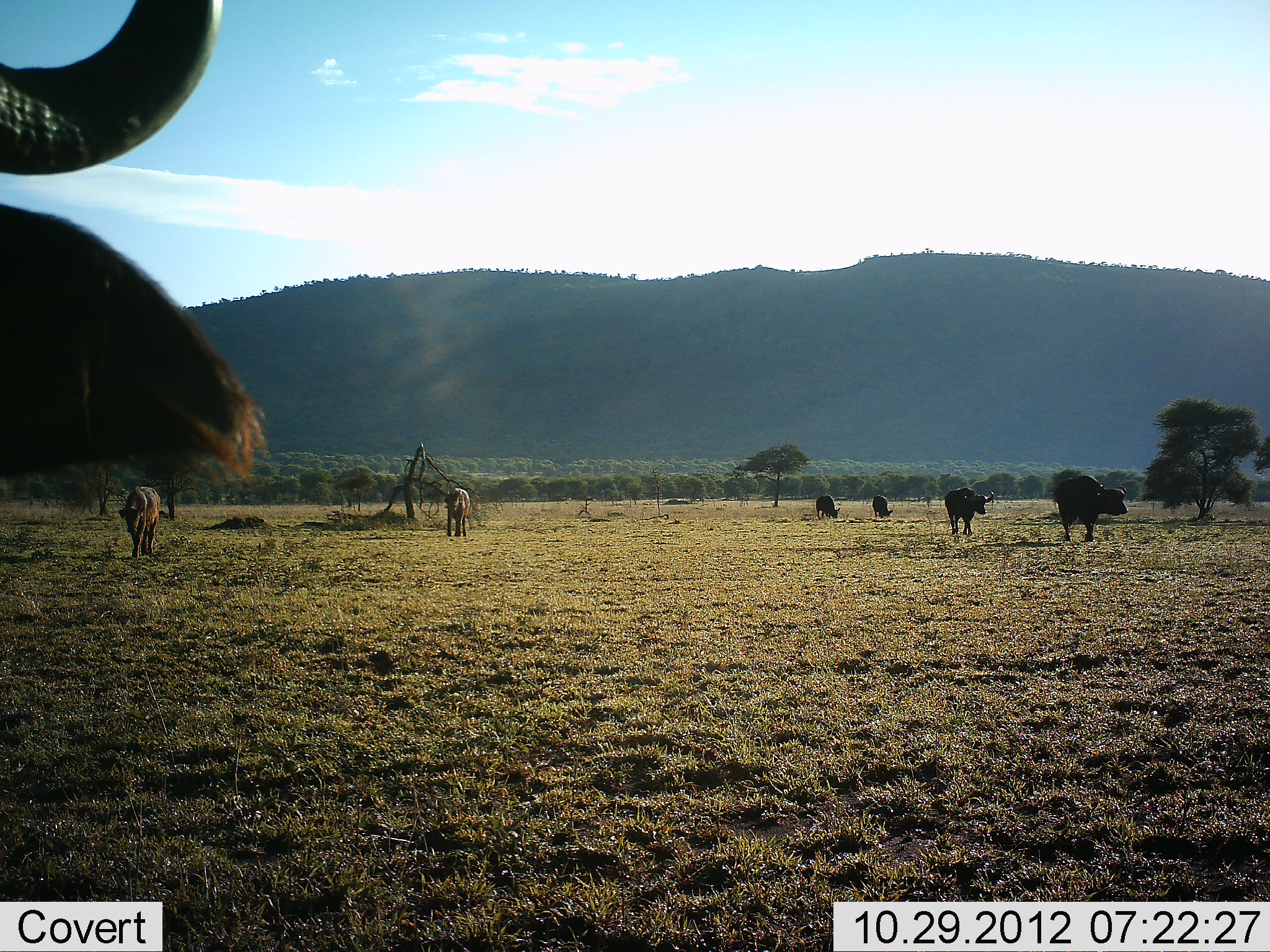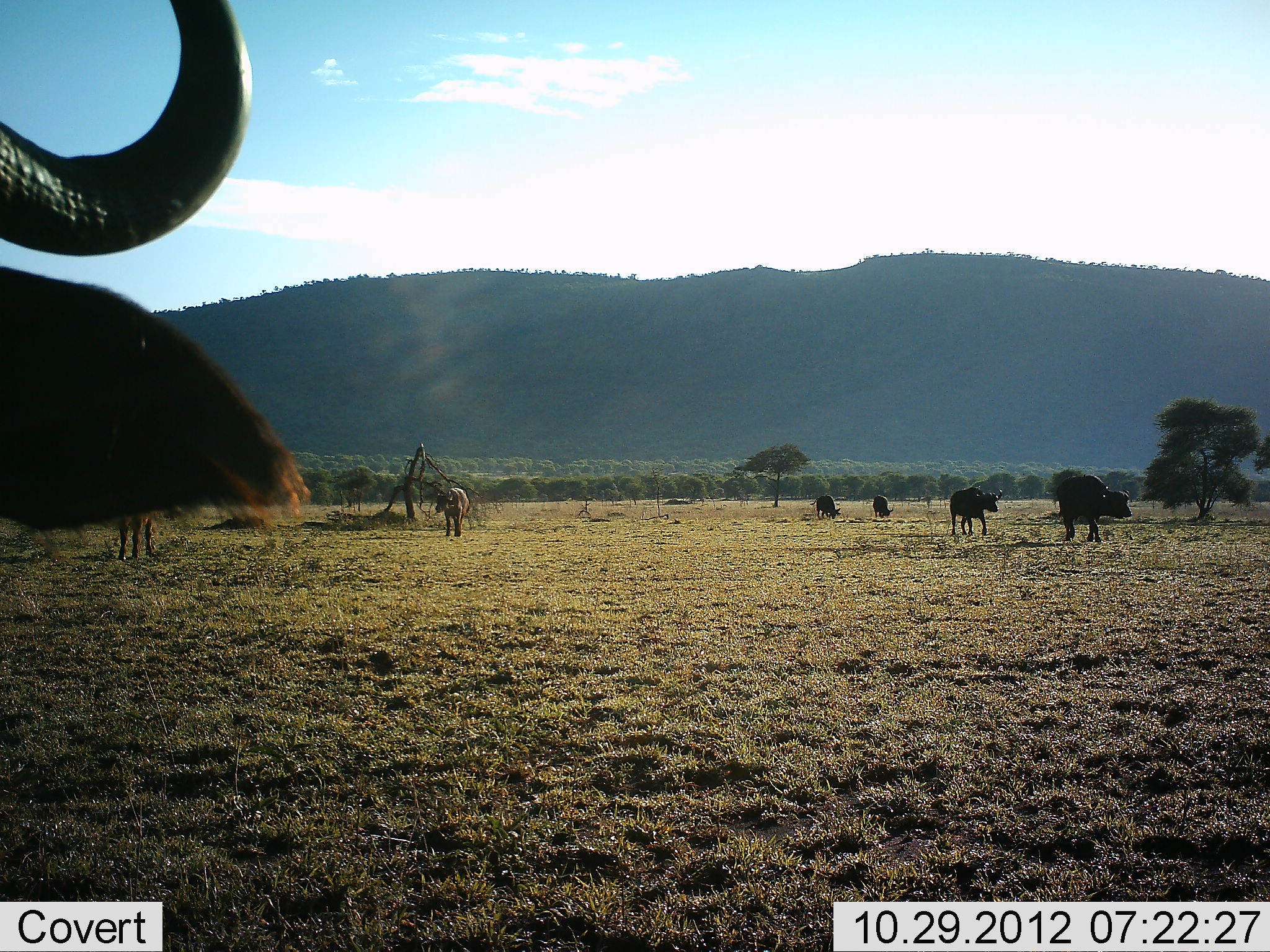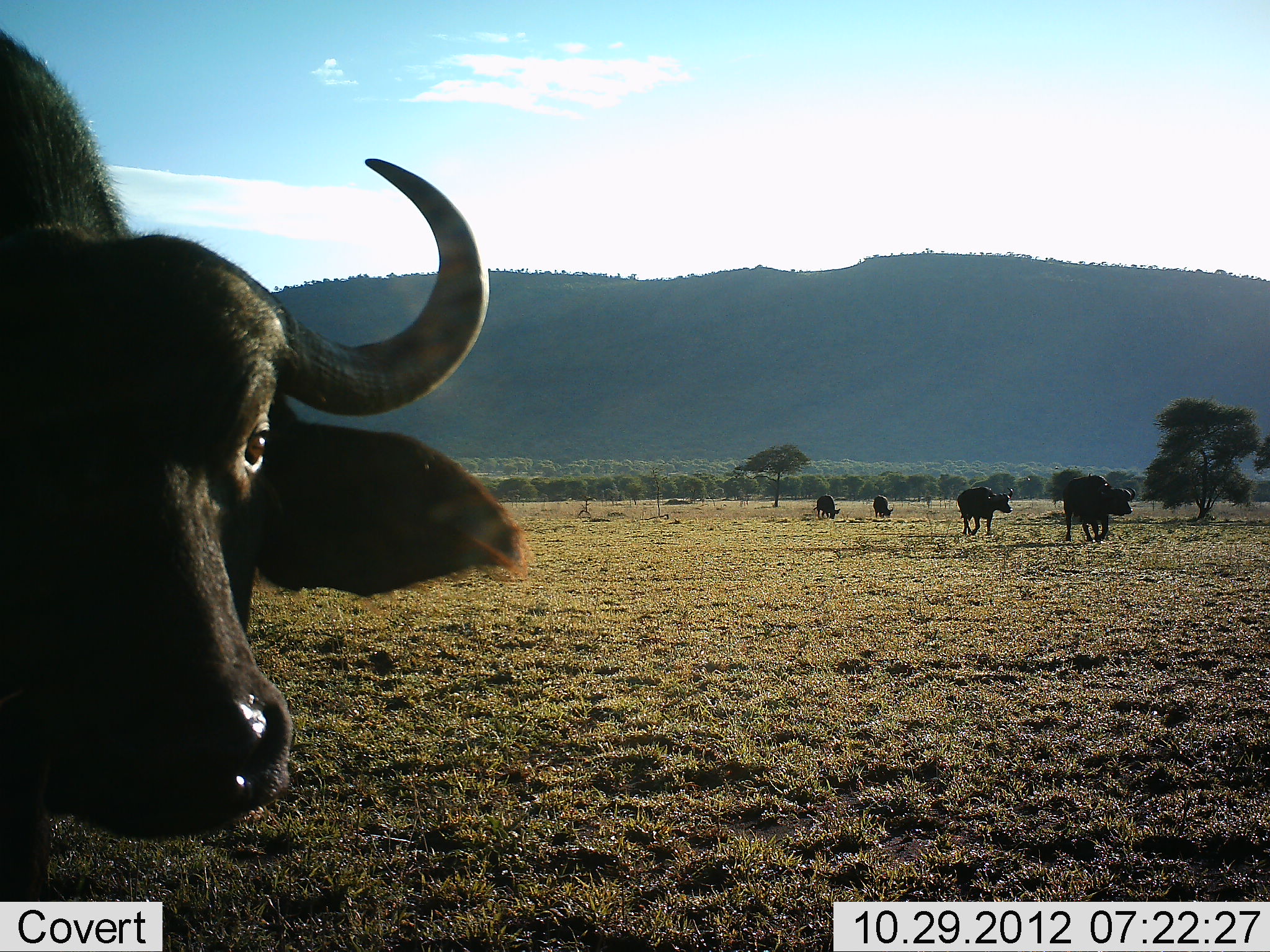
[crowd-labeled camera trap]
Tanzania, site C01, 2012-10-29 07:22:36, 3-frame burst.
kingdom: Animalia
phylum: Chordata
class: Mammalia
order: Artiodactyla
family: Bovidae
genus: Syncerus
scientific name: Syncerus caffer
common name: cape buffalo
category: buffalo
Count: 7.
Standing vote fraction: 60%.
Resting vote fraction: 0%.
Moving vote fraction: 90%.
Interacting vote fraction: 10%.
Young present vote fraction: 0%.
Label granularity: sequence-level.